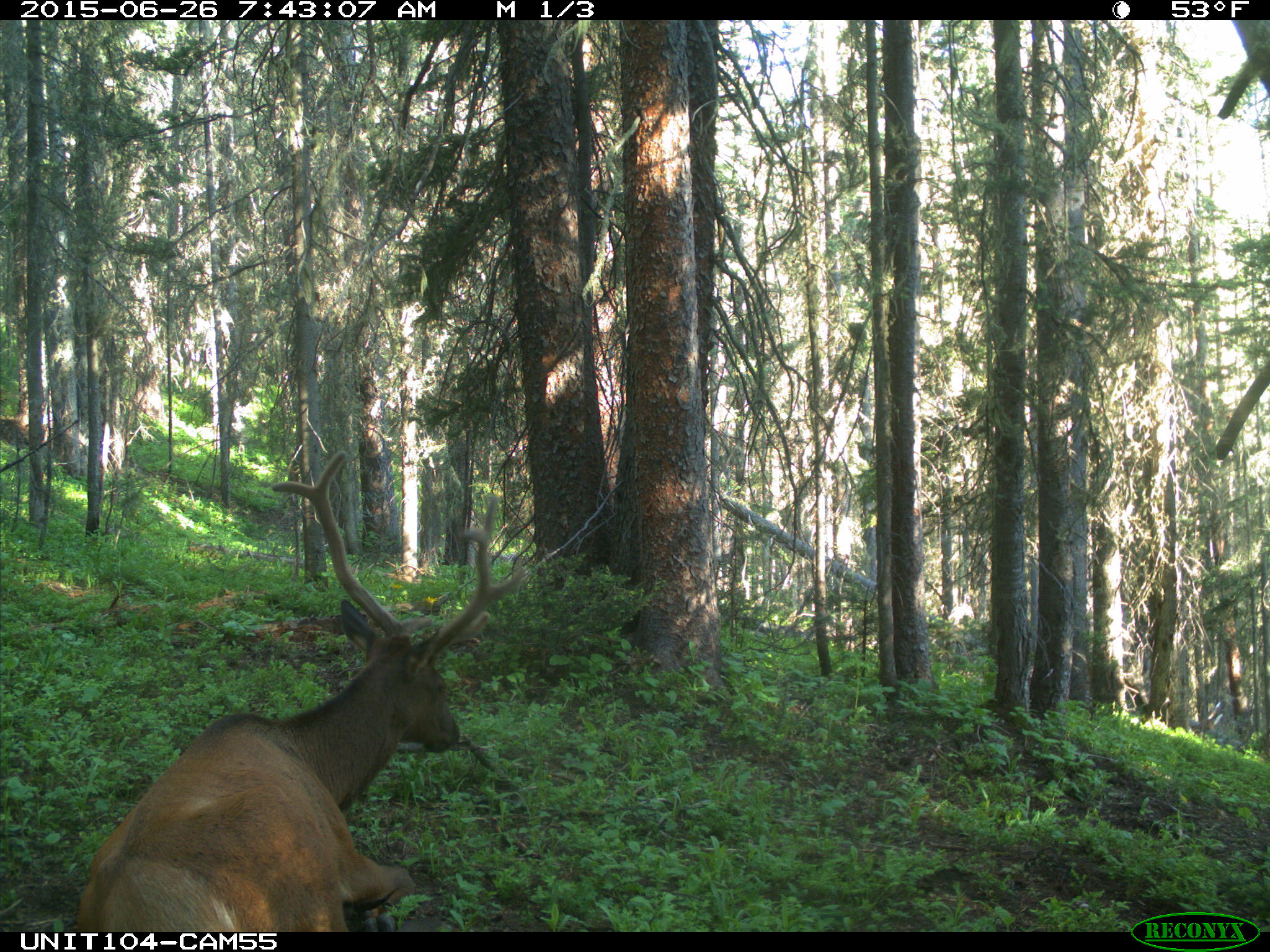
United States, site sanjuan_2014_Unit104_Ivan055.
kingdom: Animalia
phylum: Chordata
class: Mammalia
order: Artiodactyla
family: Cervidae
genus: Cervus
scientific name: Cervus elaphus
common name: red deer